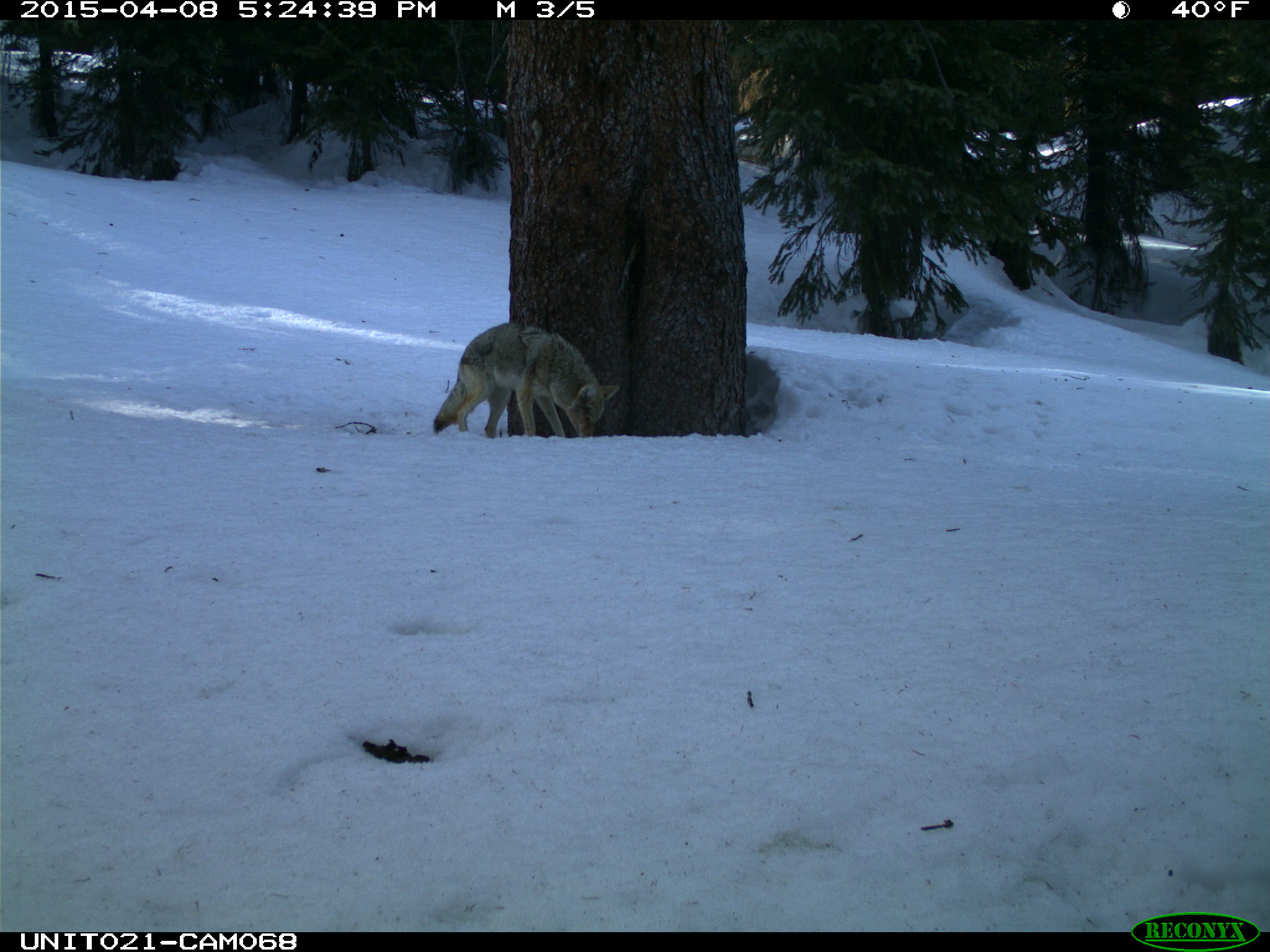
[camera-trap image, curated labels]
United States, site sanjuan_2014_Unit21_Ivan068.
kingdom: Animalia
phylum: Chordata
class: Mammalia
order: Carnivora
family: Canidae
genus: Canis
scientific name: Canis latrans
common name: coyote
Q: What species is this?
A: Canis latrans (coyote).